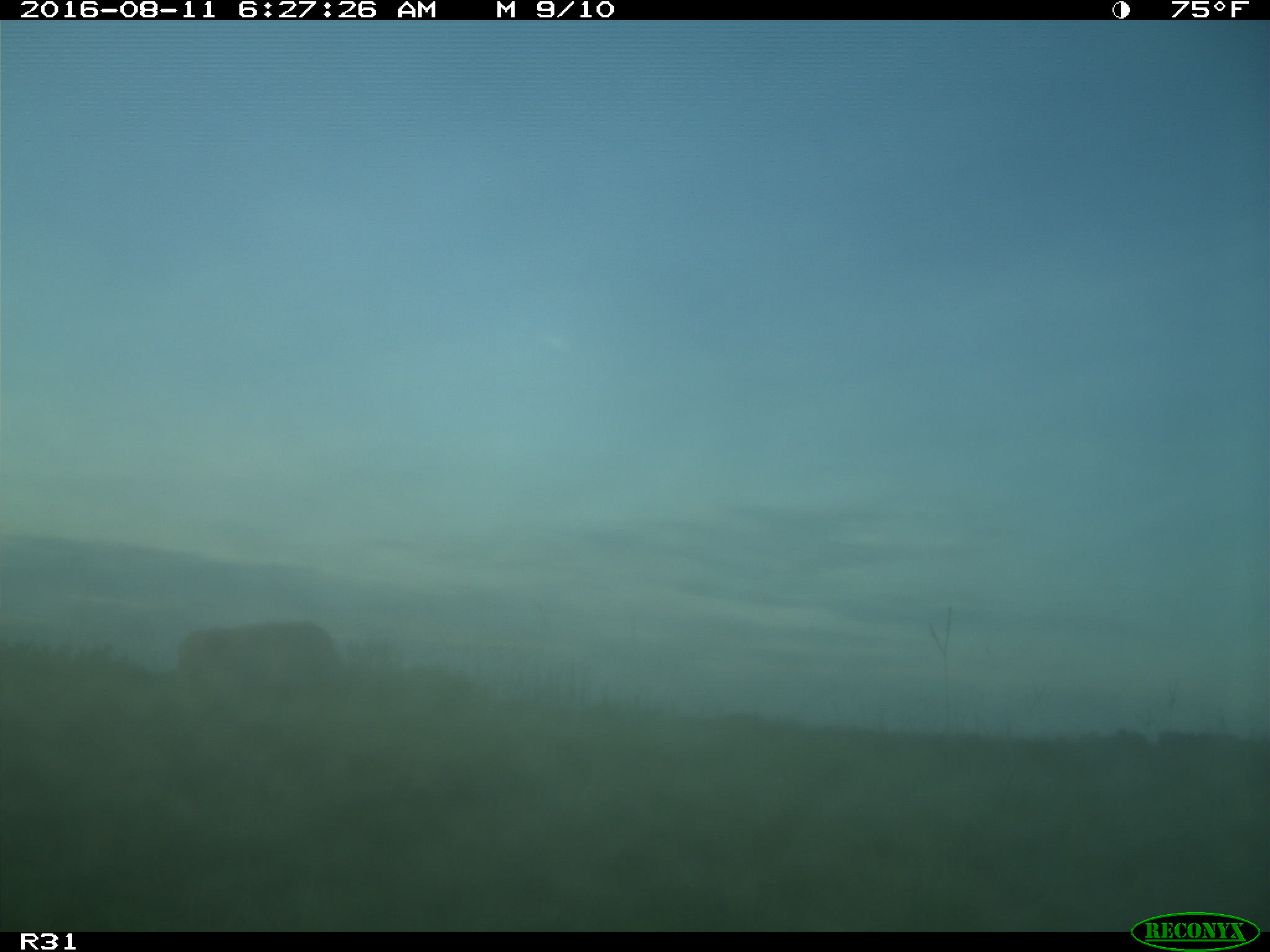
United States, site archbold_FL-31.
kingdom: Animalia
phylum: Chordata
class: Mammalia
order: Artiodactyla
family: Bovidae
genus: Bos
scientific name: Bos taurus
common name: domestic cow